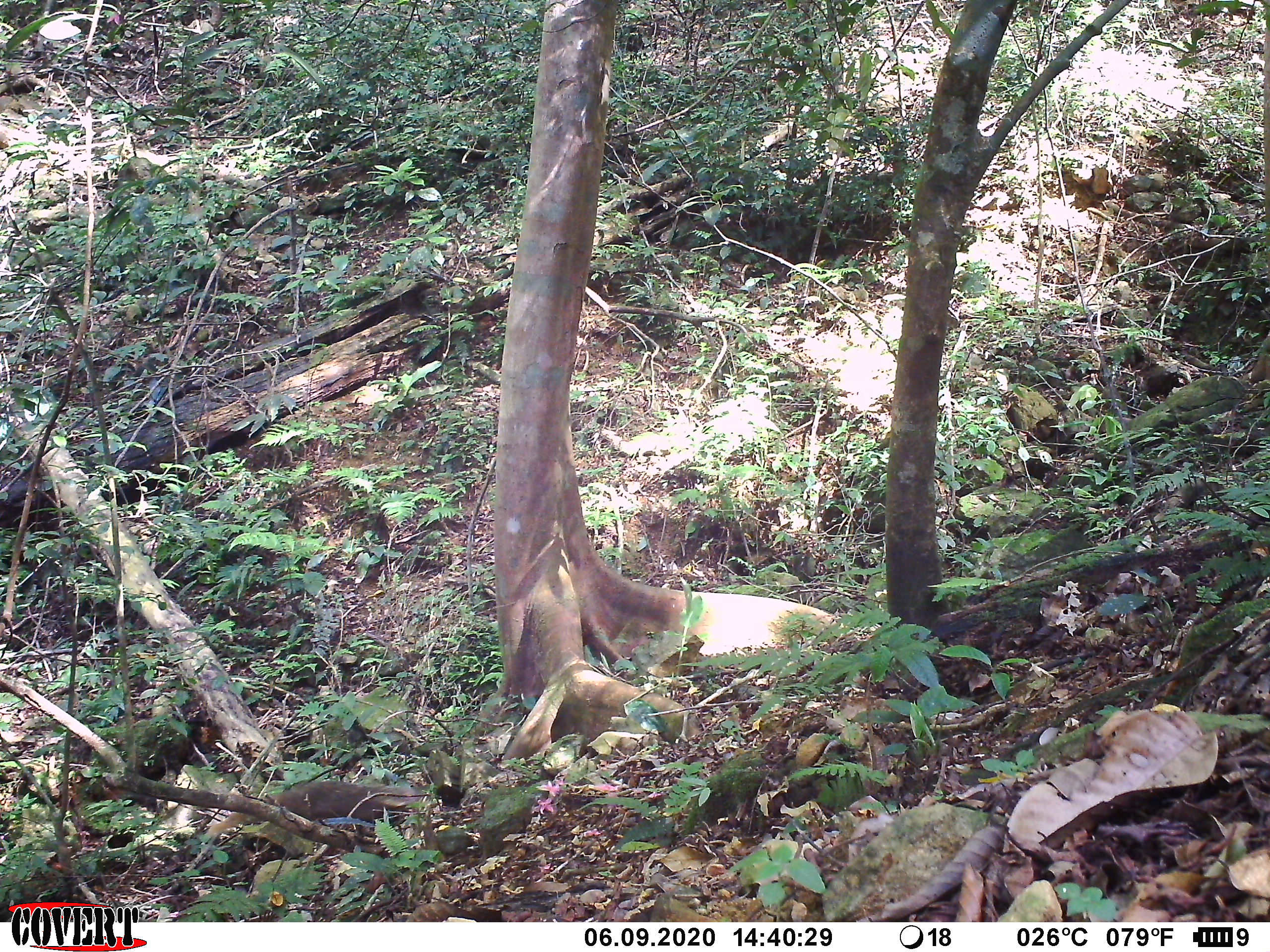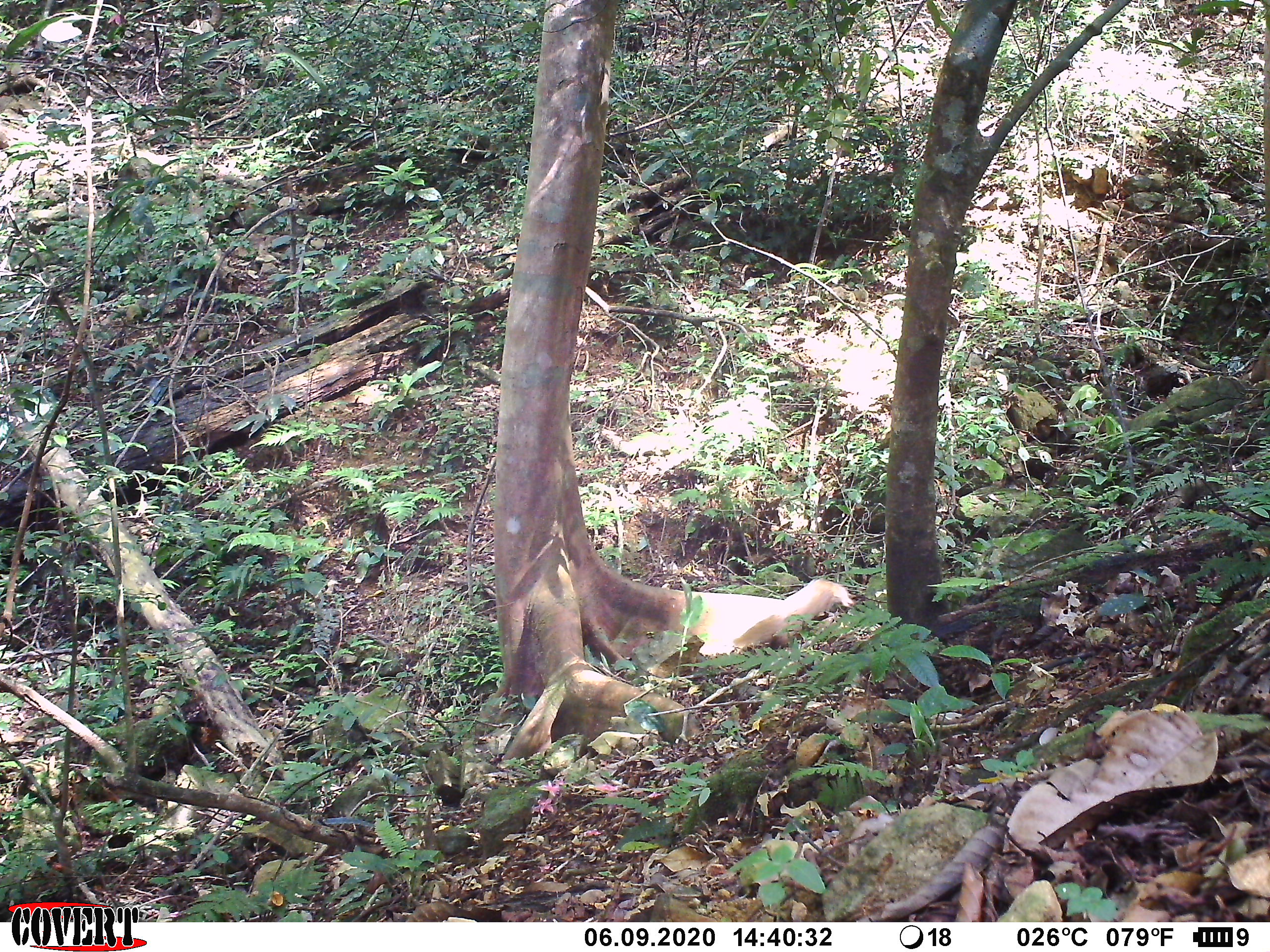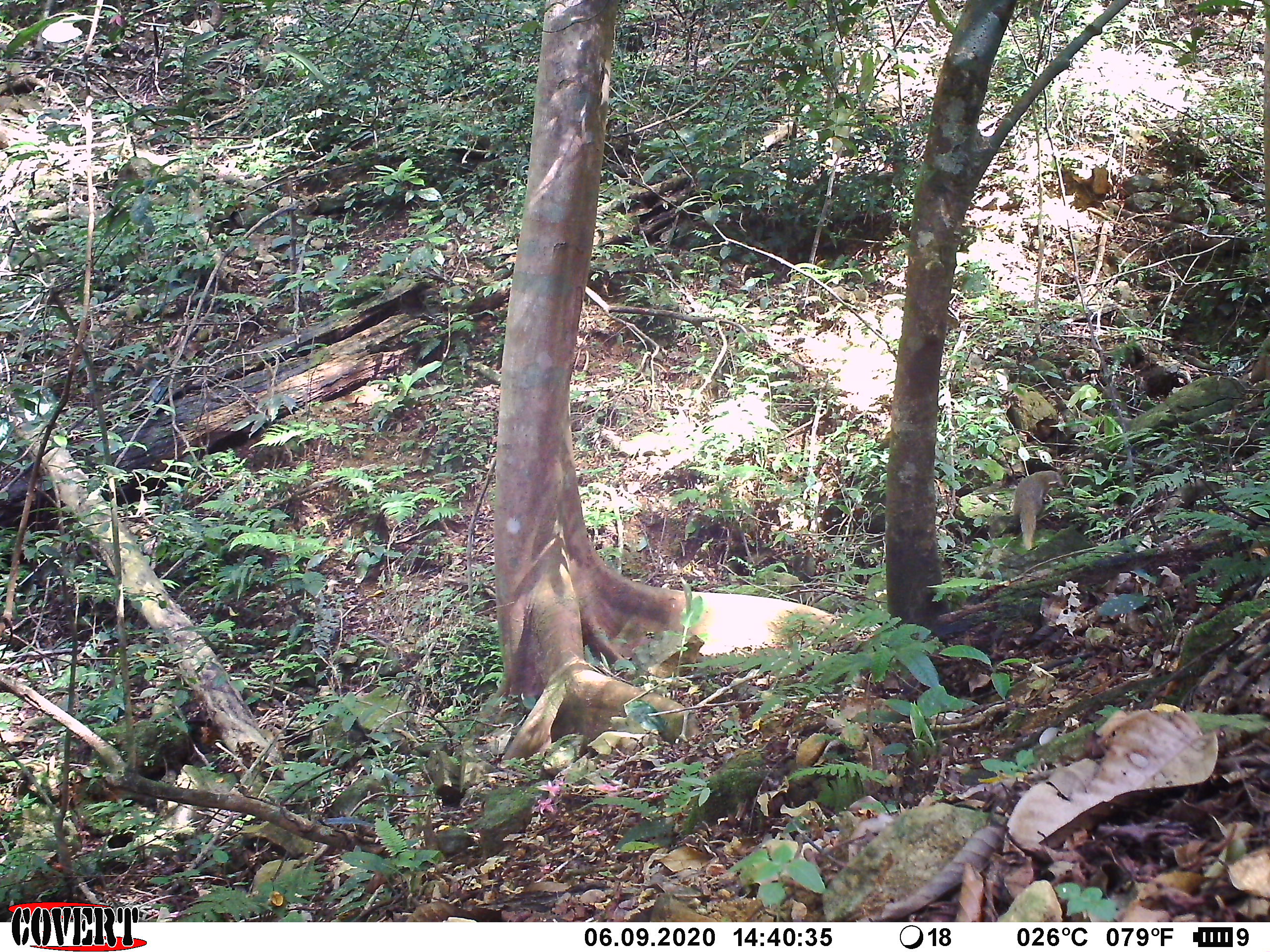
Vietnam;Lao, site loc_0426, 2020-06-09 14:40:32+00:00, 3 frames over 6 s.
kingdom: Animalia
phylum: Chordata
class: Mammalia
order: Carnivora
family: Herpestidae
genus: Urva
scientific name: Urva urva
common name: crab-eating mongoose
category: crab eating mongoose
Crab eating mongoose (crab-eating mongoose) (Urva urva). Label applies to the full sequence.